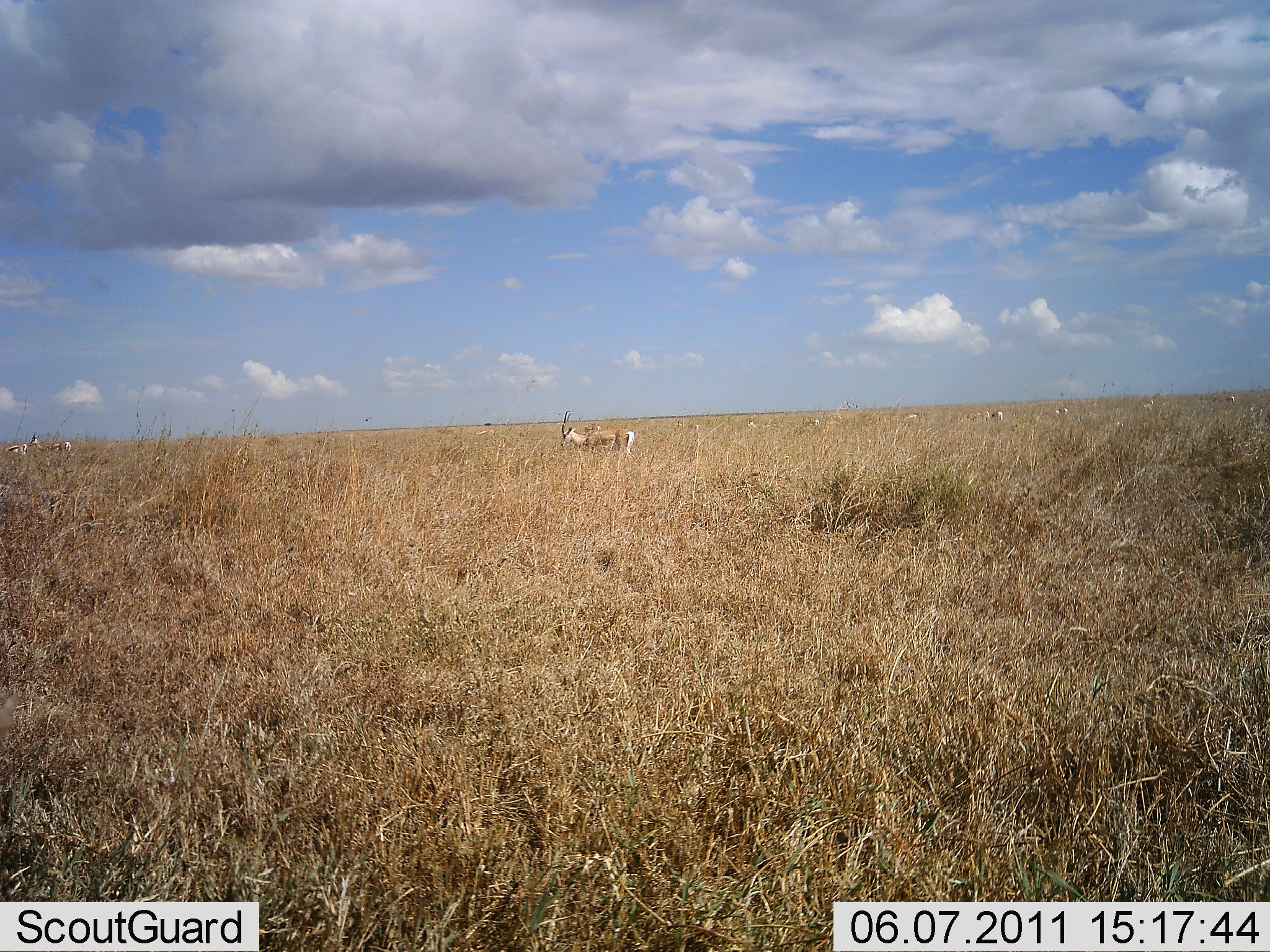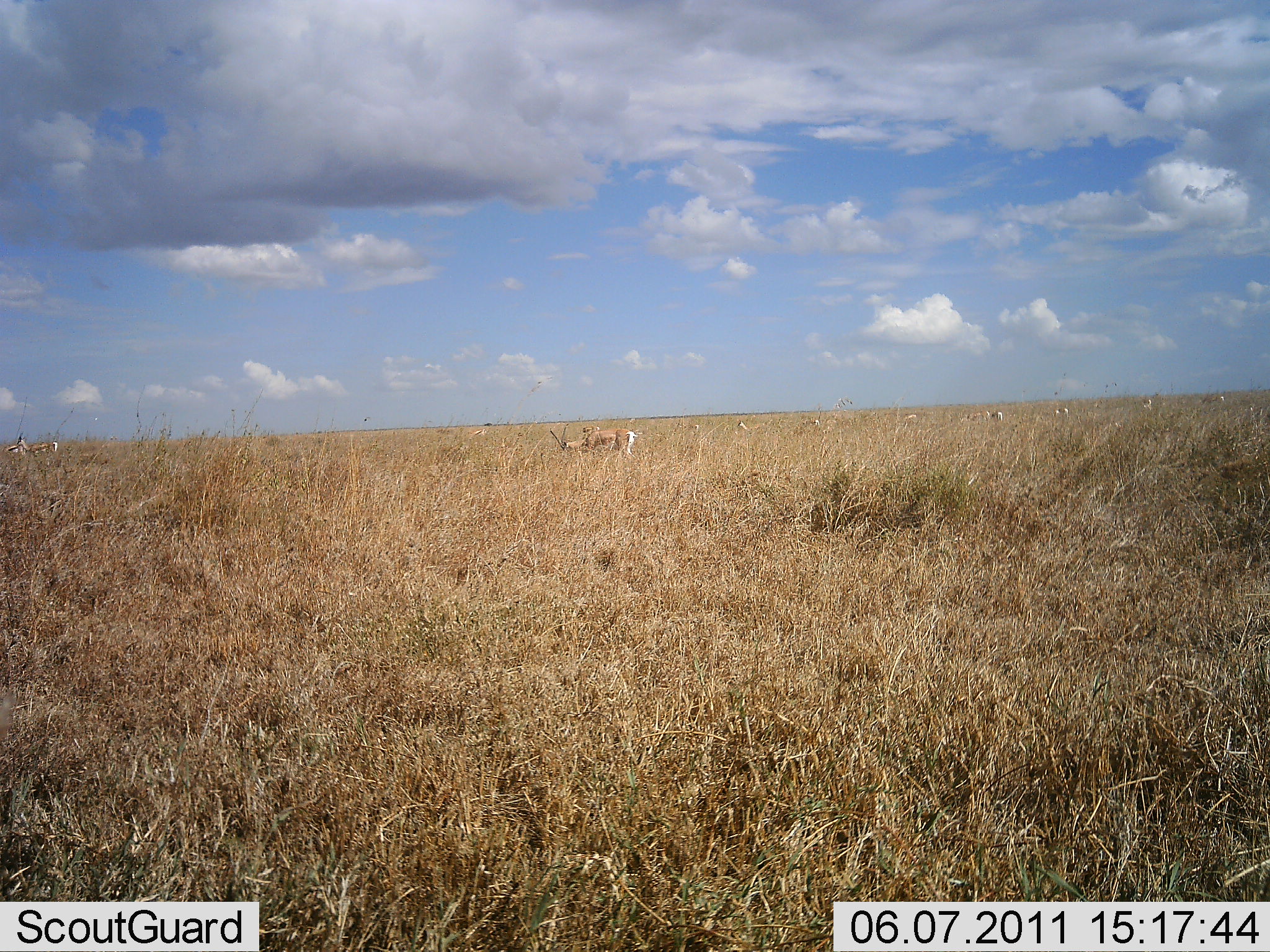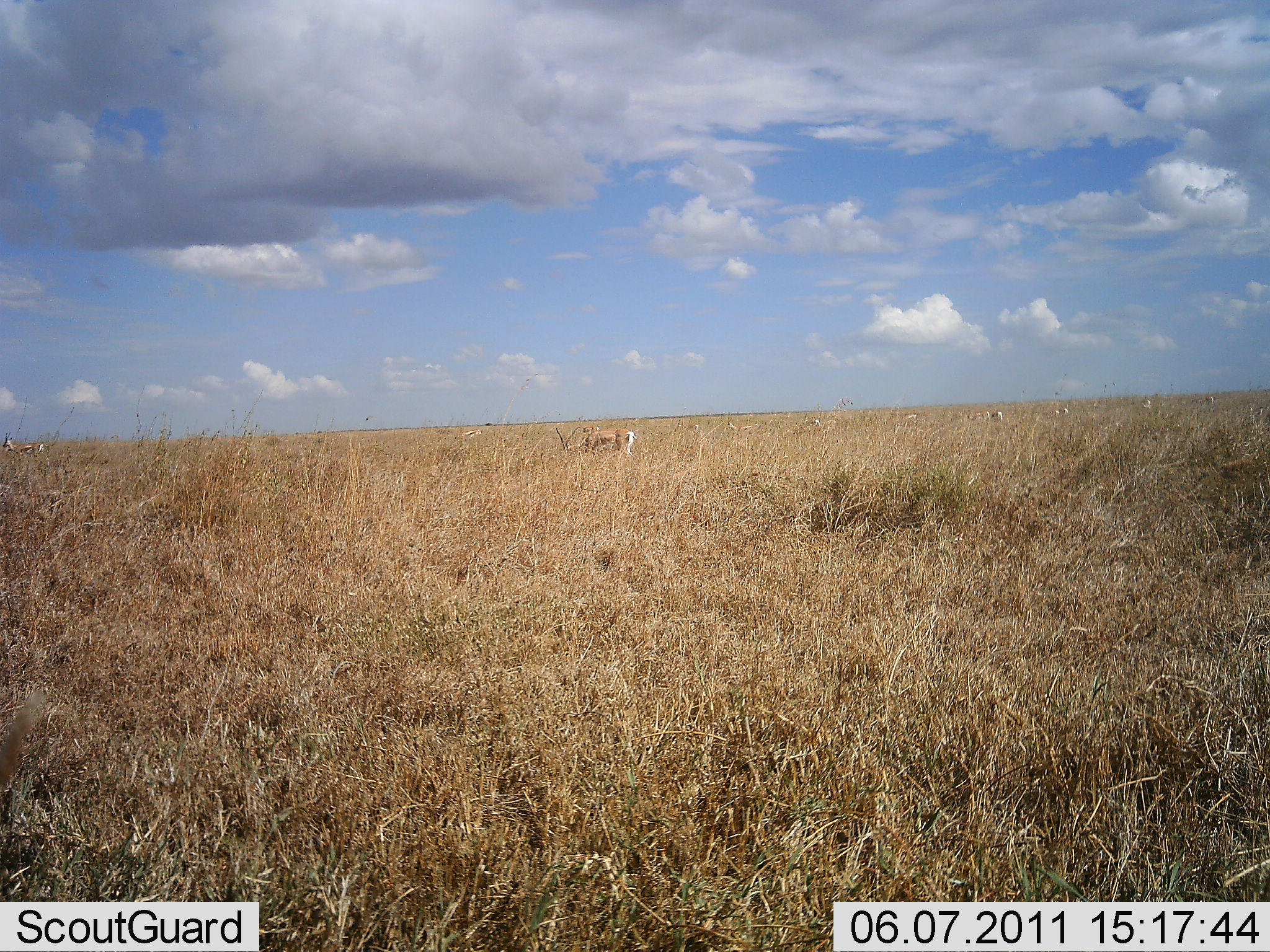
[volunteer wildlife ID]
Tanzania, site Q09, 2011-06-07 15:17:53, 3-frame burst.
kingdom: Animalia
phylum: Chordata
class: Mammalia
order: Artiodactyla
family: Bovidae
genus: Nanger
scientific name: Nanger granti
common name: grant's gazelle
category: gazellegrants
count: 11-50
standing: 60%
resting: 10%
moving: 30%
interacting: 0%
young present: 0%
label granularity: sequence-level